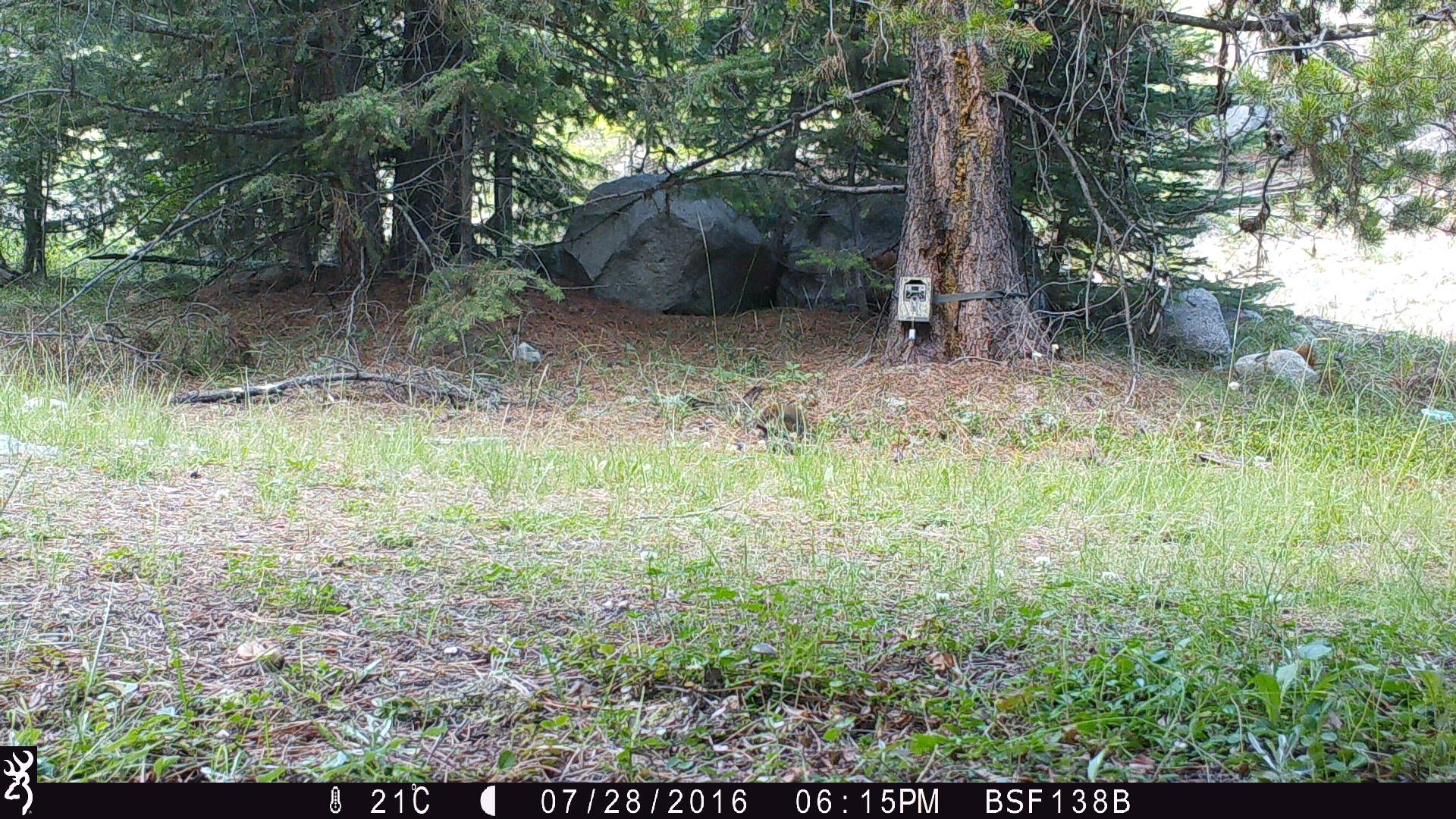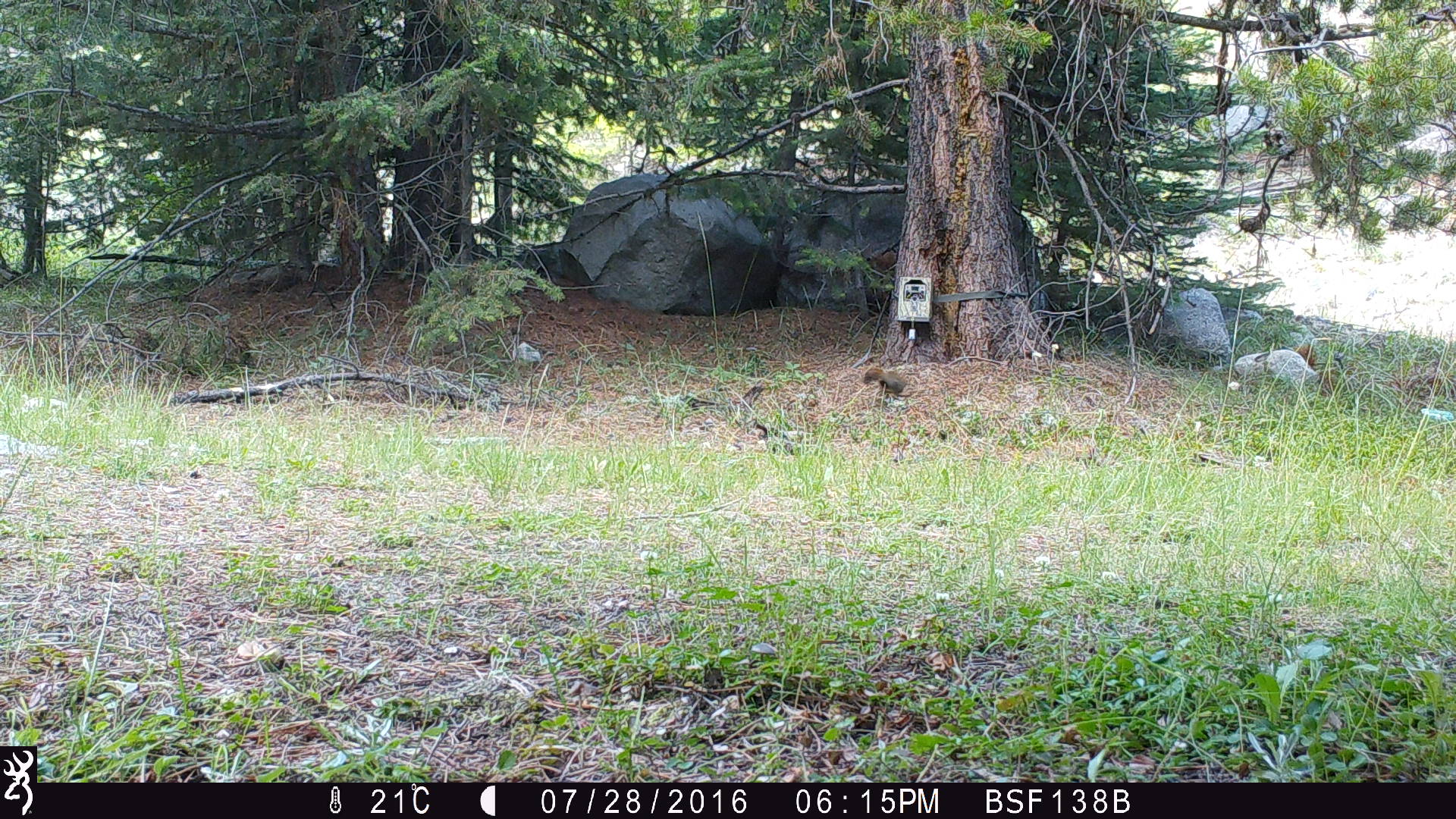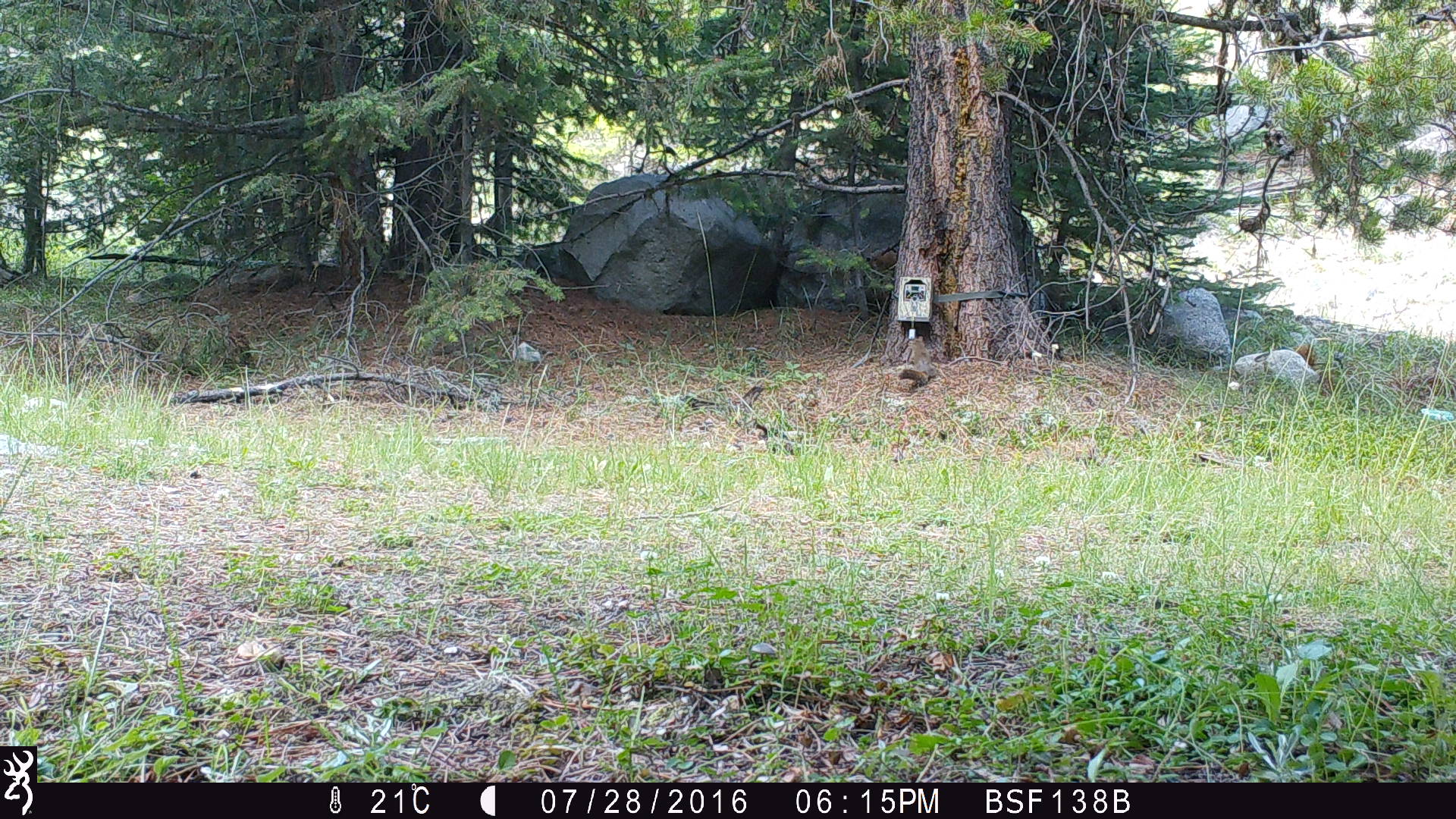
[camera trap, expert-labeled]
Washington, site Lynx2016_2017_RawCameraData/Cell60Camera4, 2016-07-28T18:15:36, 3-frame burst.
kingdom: Animalia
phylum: Chordata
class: Mammalia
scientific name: Mammalia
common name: small mammal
Small mammal (Mammalia). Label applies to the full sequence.